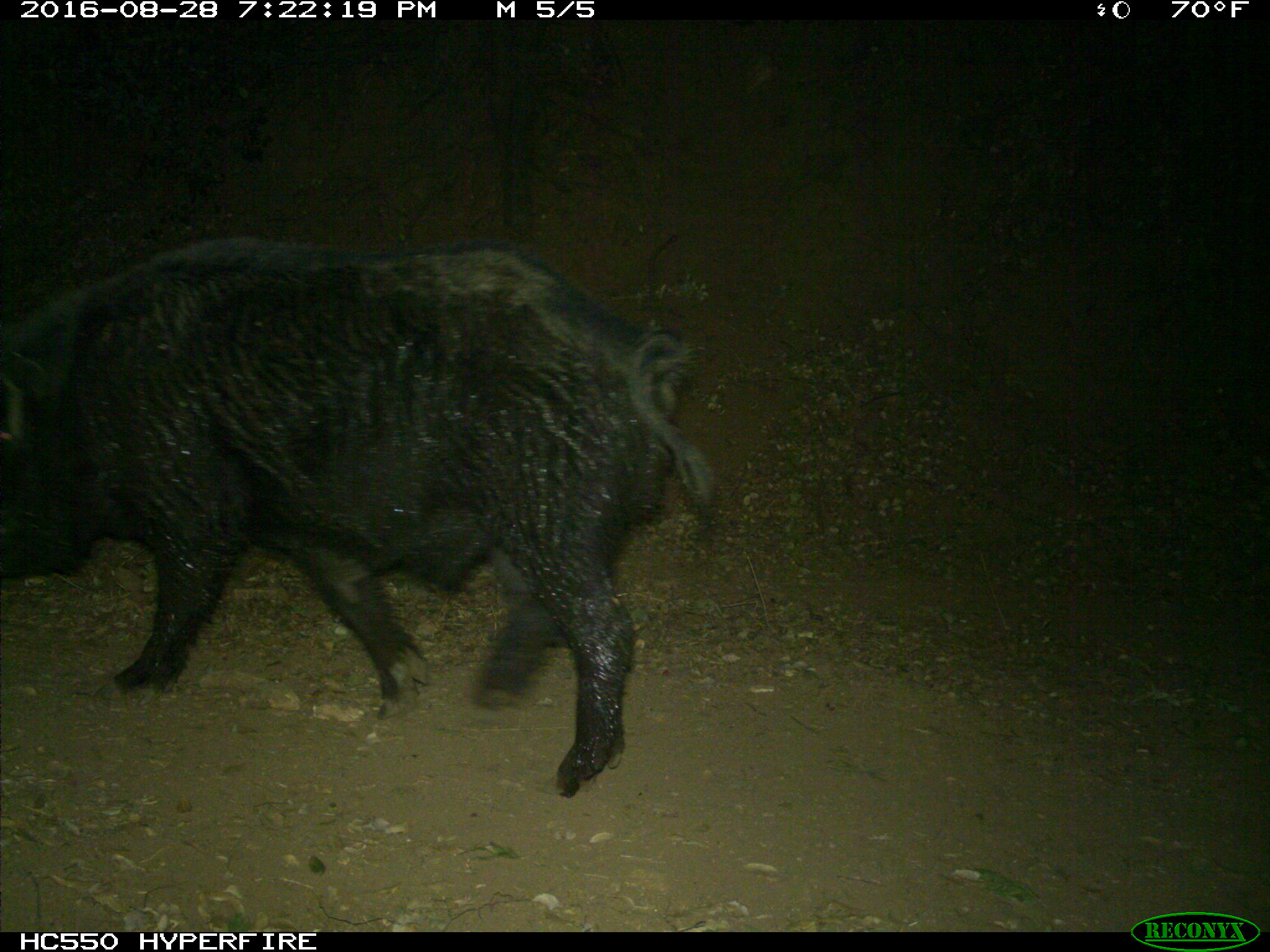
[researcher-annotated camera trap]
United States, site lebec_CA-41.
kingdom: Animalia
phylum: Chordata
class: Mammalia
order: Artiodactyla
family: Suidae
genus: Sus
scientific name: Sus scrofa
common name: wild boar